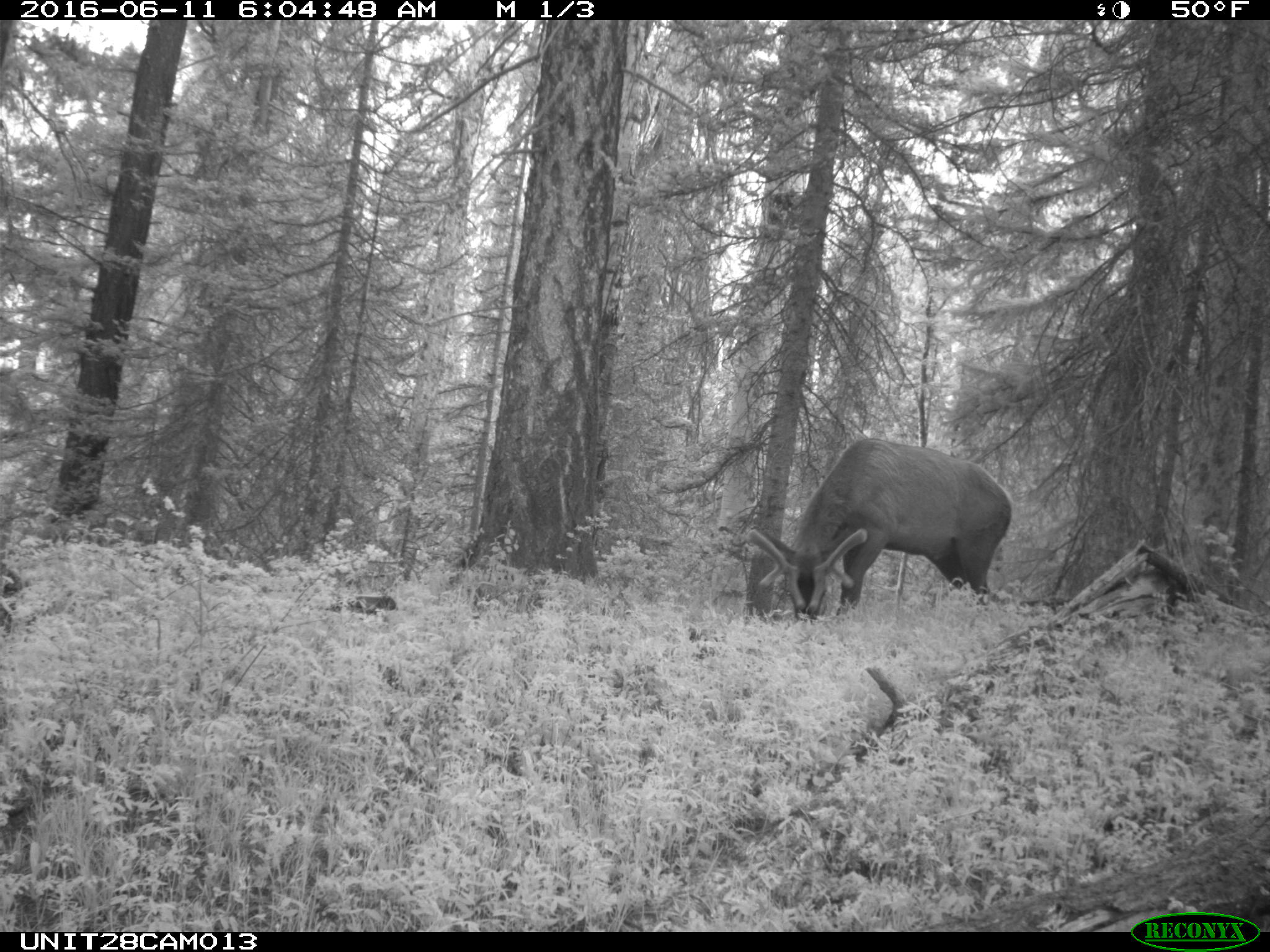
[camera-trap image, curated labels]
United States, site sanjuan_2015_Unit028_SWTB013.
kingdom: Animalia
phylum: Chordata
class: Mammalia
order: Artiodactyla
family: Cervidae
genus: Cervus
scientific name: Cervus elaphus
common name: red deer